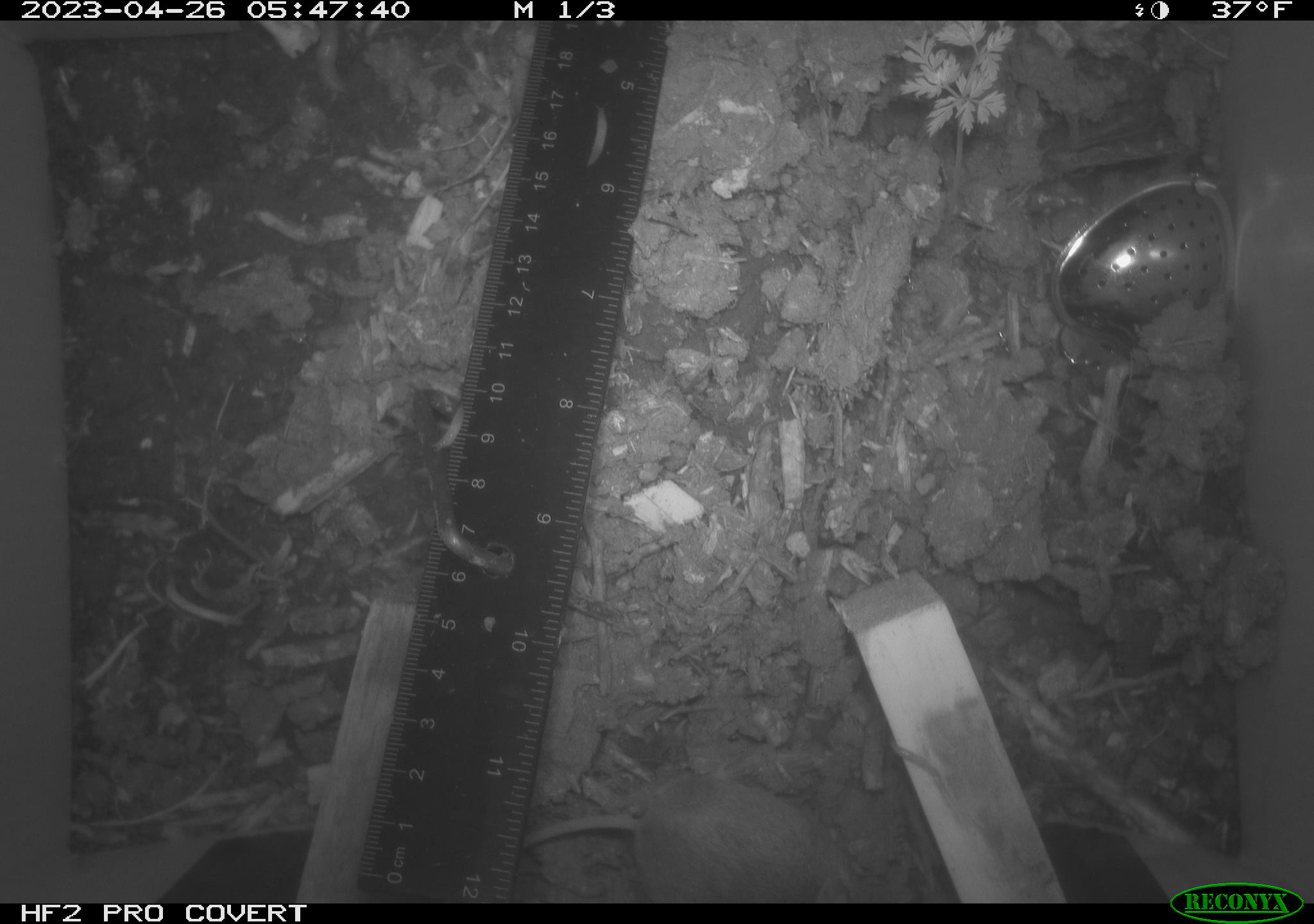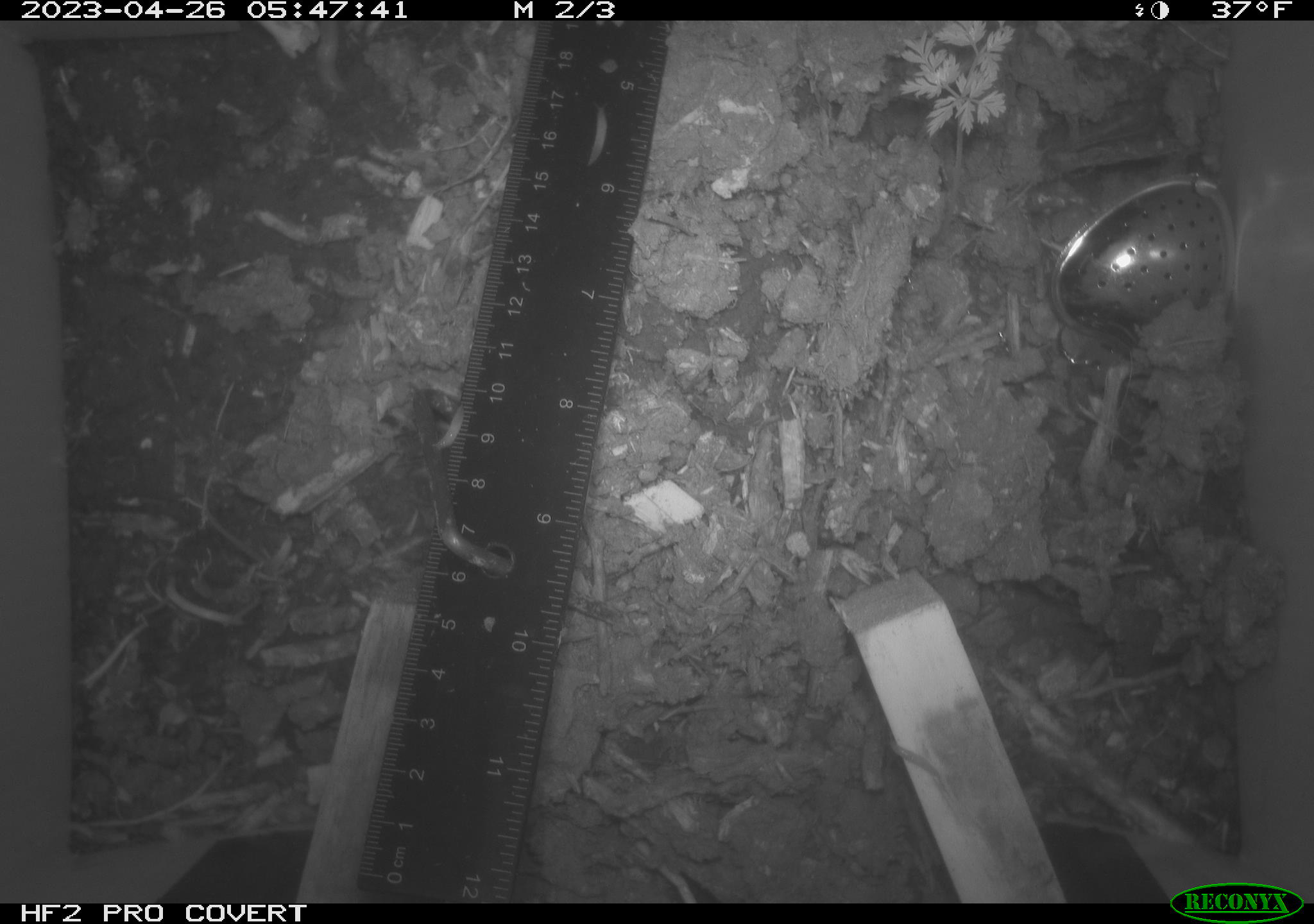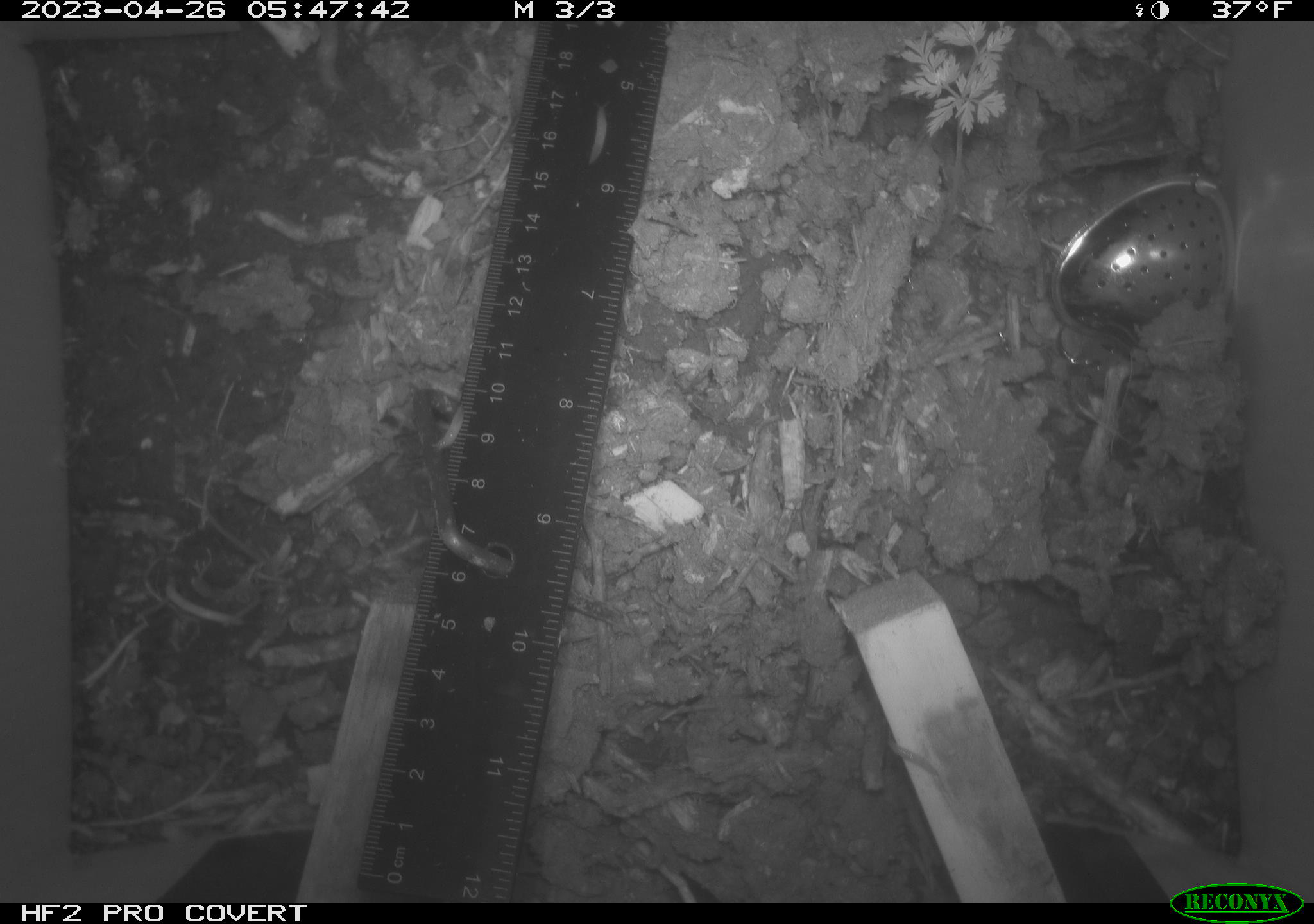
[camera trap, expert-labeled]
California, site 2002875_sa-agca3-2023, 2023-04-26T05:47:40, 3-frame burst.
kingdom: Animalia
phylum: Chordata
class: Mammalia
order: Rodentia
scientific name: Rodentia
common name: mouse species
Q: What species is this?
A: Mouse species (Rodentia).